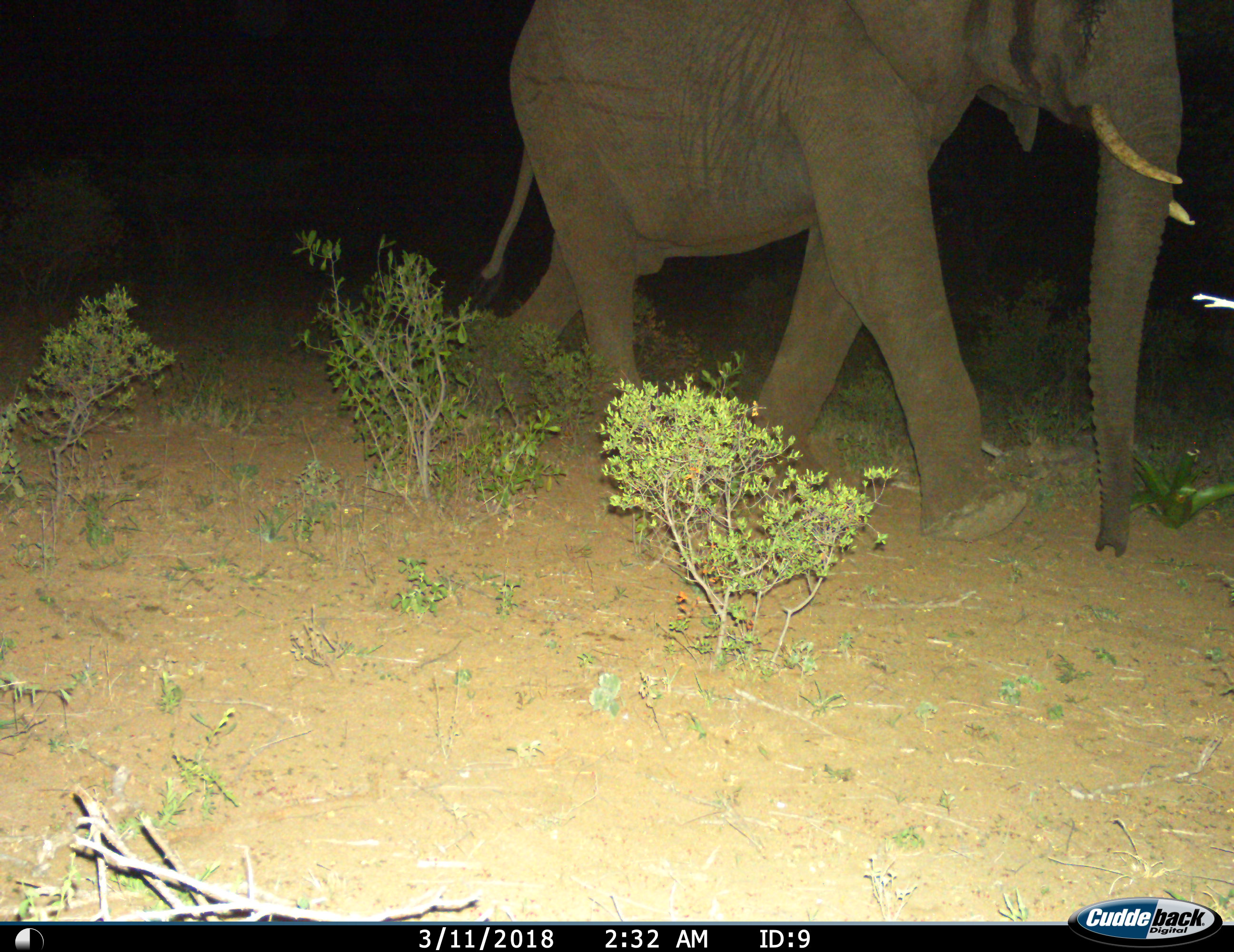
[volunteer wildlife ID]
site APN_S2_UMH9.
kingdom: Animalia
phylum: Chordata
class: Mammalia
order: Proboscidea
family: Elephantidae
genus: Loxodonta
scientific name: Loxodonta africana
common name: african bush elephant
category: elephant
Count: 1.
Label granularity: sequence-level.